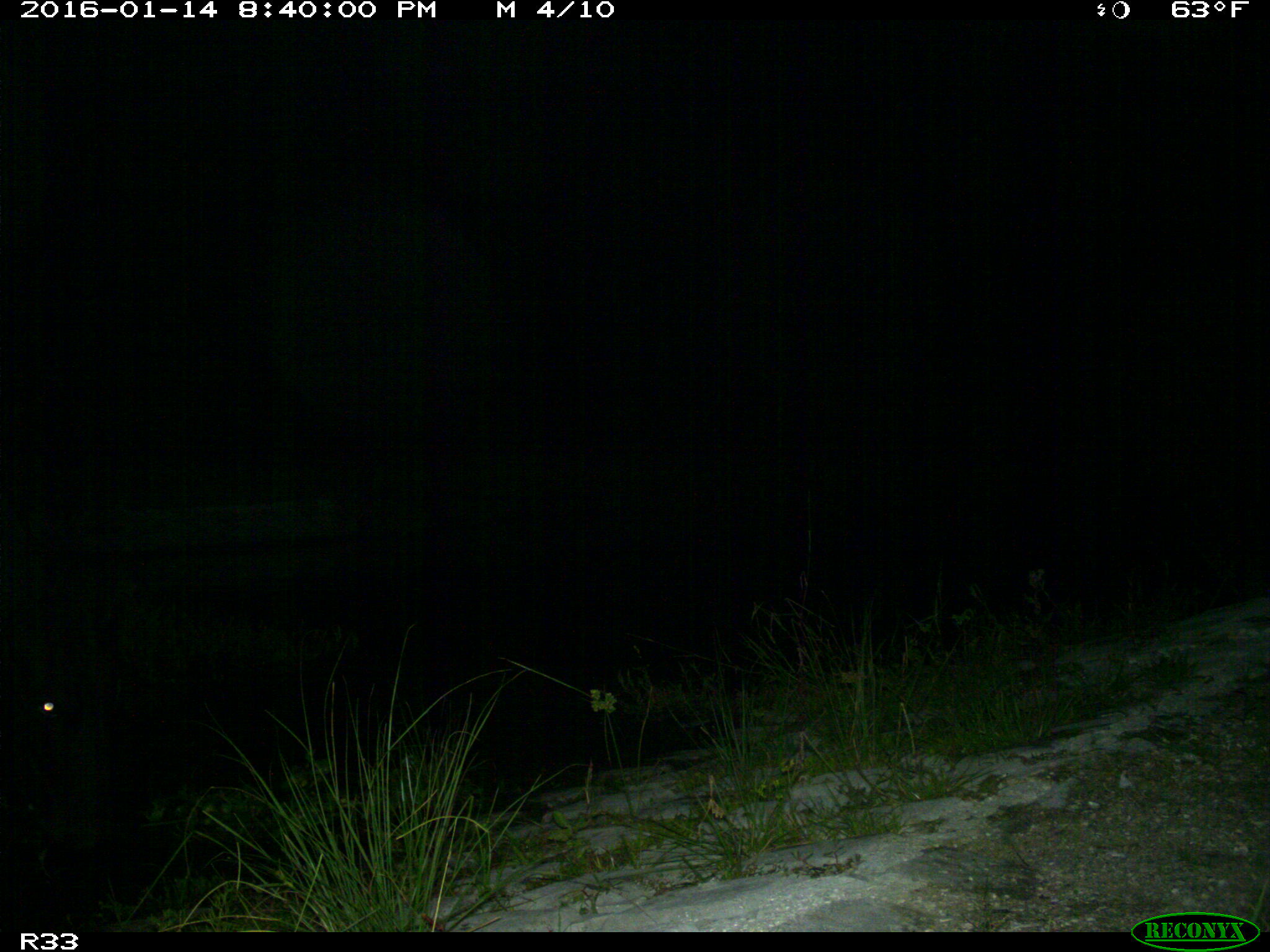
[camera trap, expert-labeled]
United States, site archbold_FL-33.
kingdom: Animalia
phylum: Chordata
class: Mammalia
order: Artiodactyla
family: Bovidae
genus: Bos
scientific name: Bos taurus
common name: domestic cow